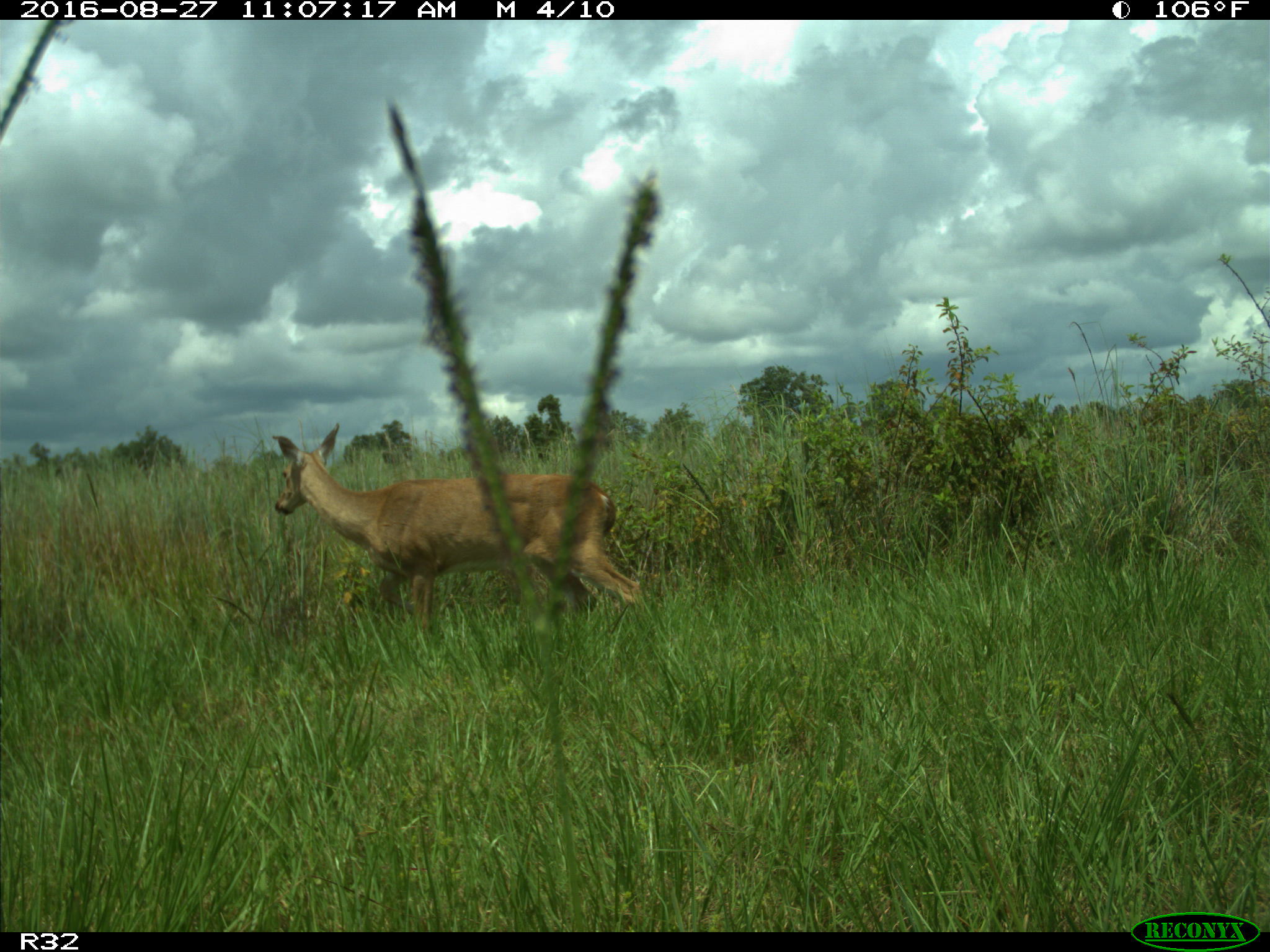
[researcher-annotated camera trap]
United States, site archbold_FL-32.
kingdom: Animalia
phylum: Chordata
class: Mammalia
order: Artiodactyla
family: Cervidae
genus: Odocoileus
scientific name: Odocoileus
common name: deer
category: unidentified deer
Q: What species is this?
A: Unidentified deer (deer) (Odocoileus).